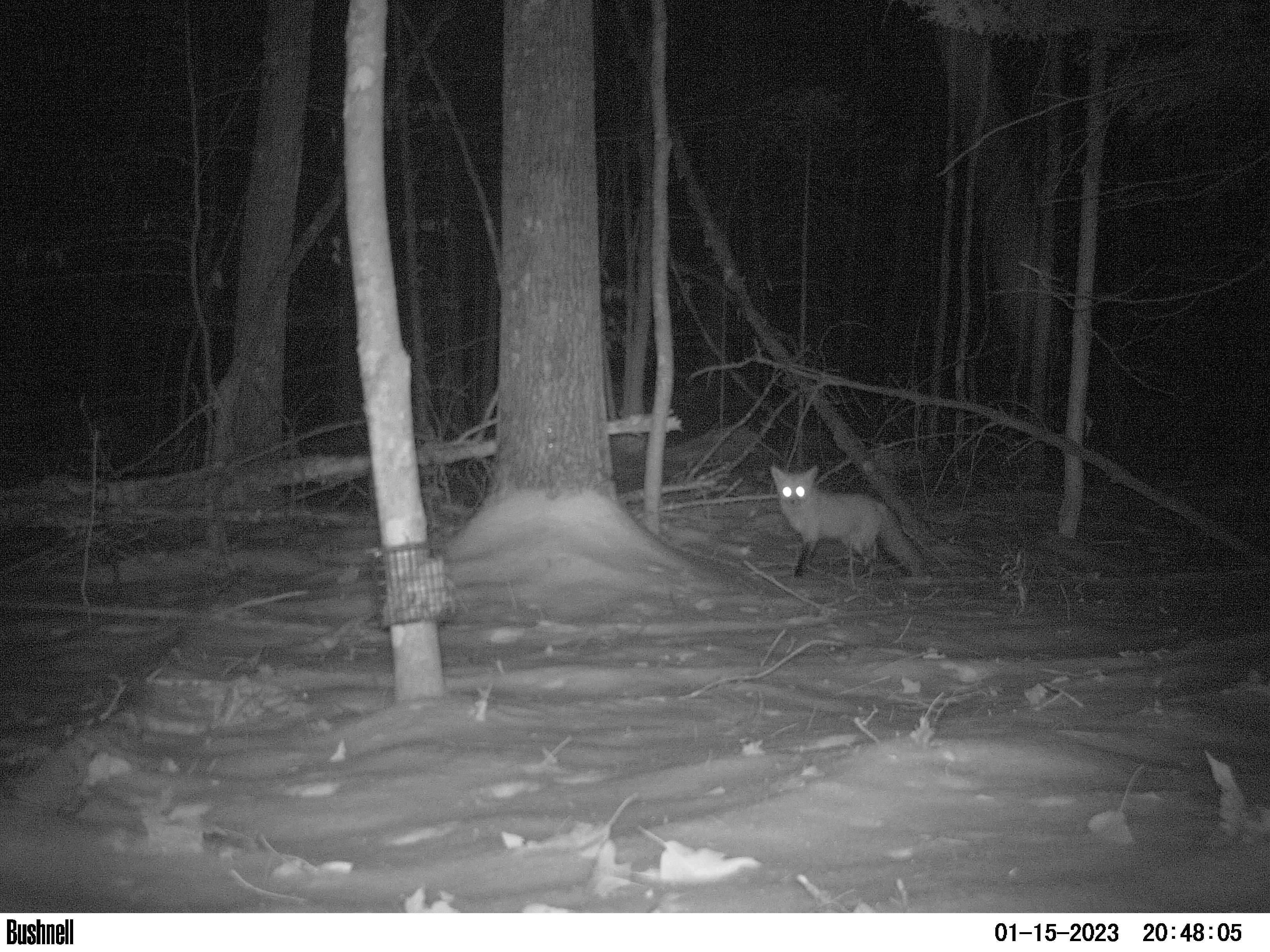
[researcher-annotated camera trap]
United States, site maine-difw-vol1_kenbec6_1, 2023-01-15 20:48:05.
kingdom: Animalia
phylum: Chordata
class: Mammalia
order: Carnivora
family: Canidae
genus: Vulpes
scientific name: Vulpes vulpes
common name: red fox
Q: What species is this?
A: Red fox (Vulpes vulpes).